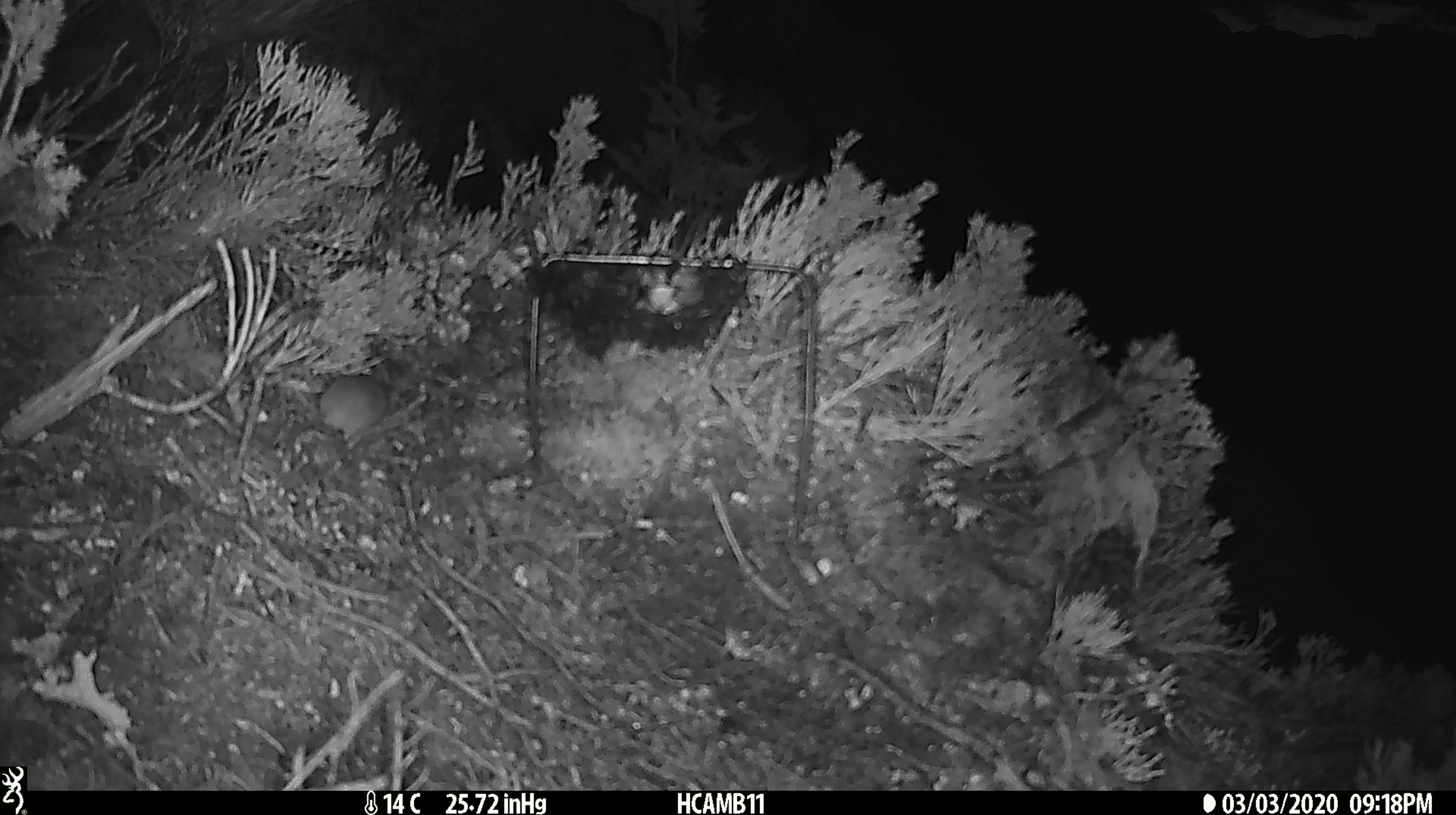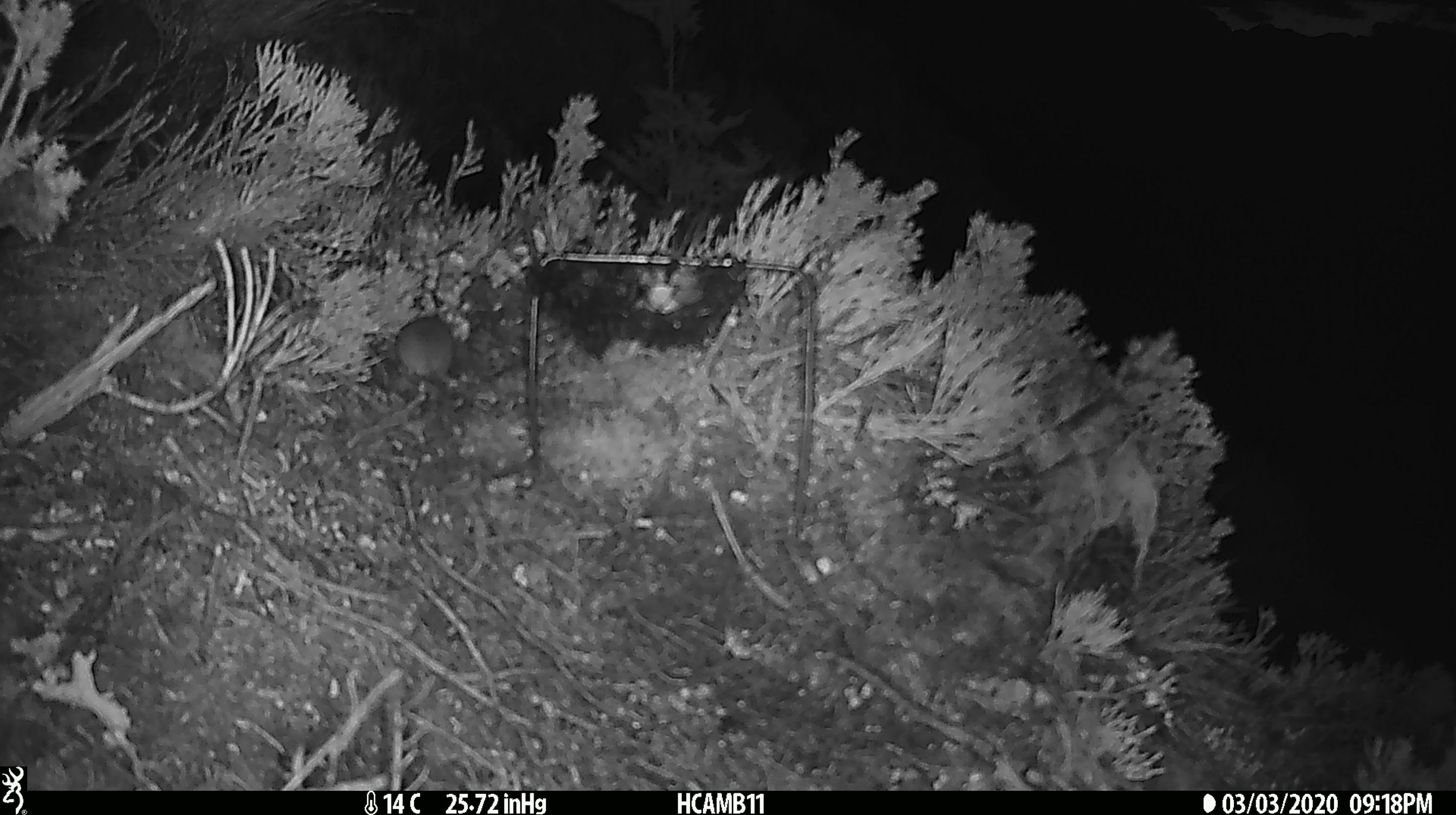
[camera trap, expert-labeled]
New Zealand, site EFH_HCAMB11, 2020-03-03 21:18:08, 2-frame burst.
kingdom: Animalia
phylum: Chordata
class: Mammalia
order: Rodentia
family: Muridae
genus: Mus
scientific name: Mus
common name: mouse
Mouse (Mus).